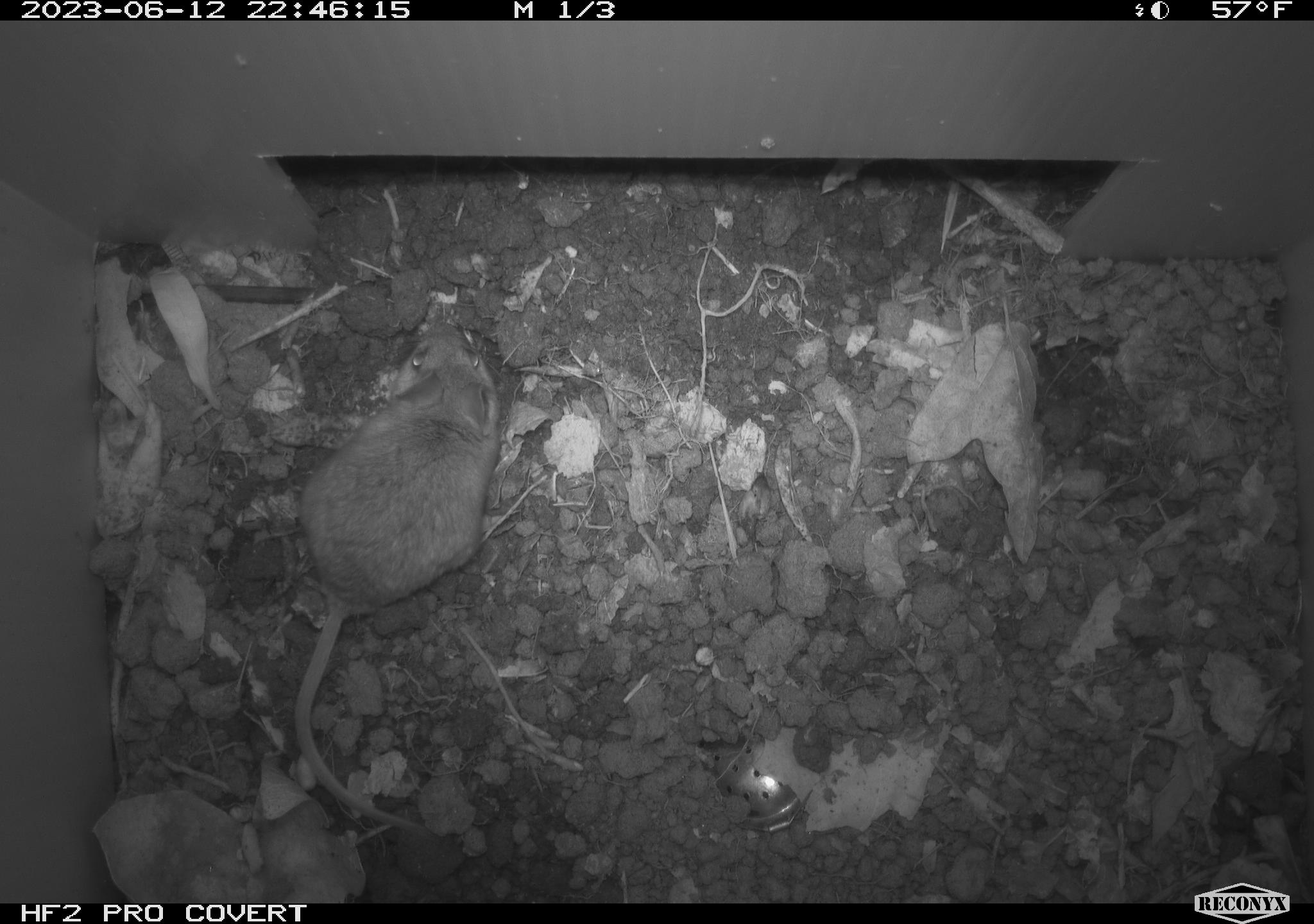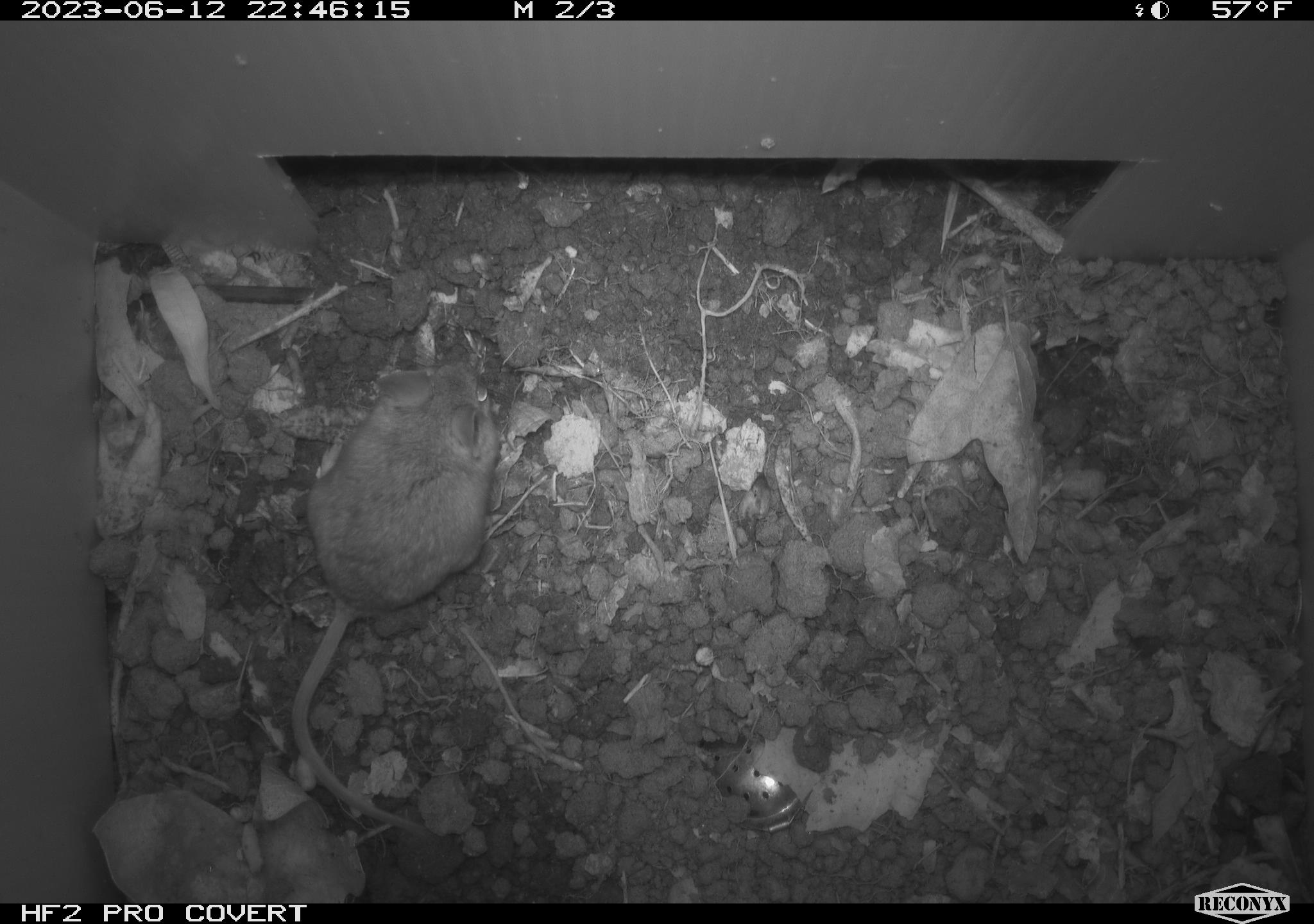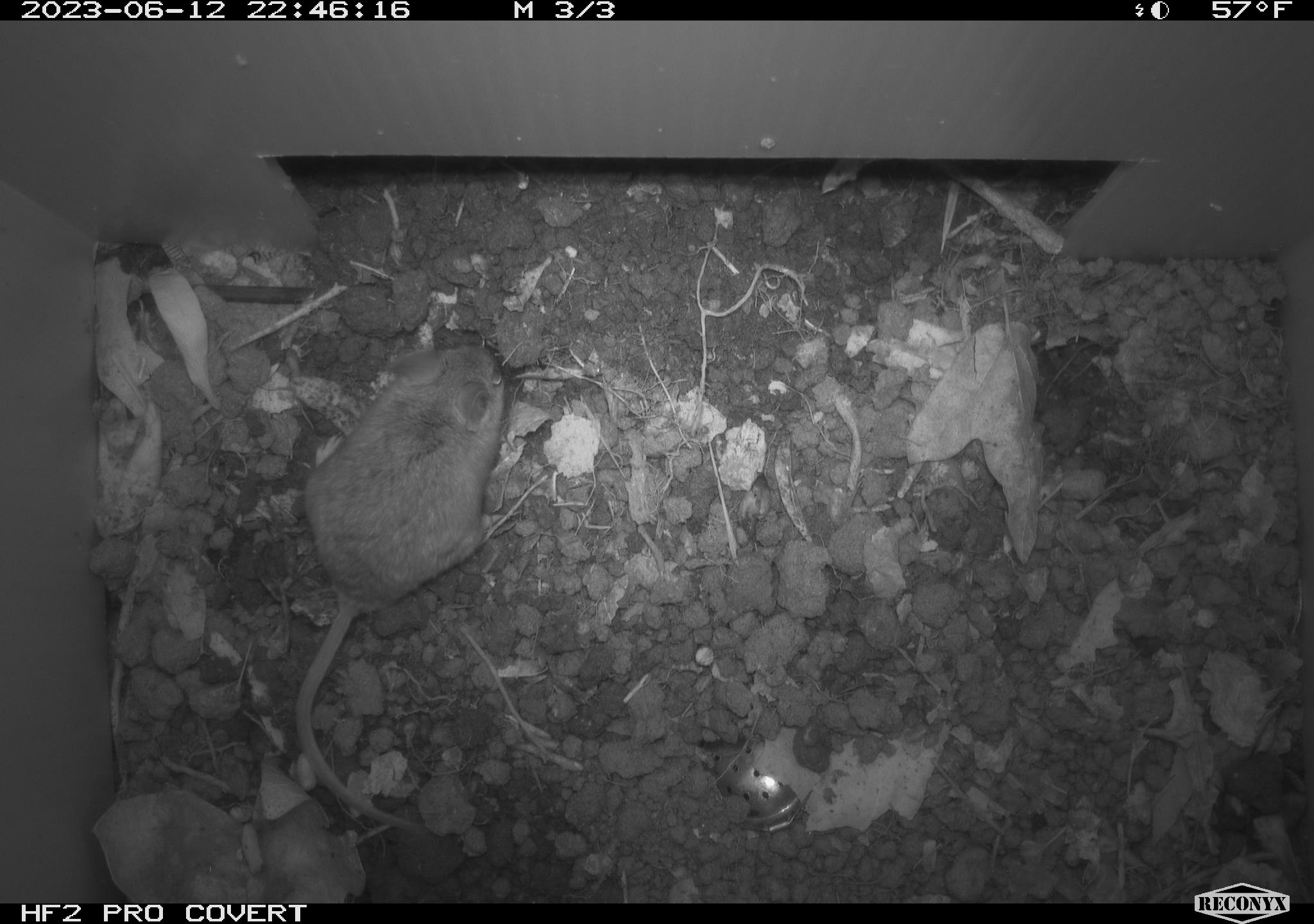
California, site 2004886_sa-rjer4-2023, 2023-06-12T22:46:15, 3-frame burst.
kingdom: Animalia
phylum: Chordata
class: Mammalia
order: Rodentia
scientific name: Rodentia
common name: mouse species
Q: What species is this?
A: Mouse species (Rodentia).